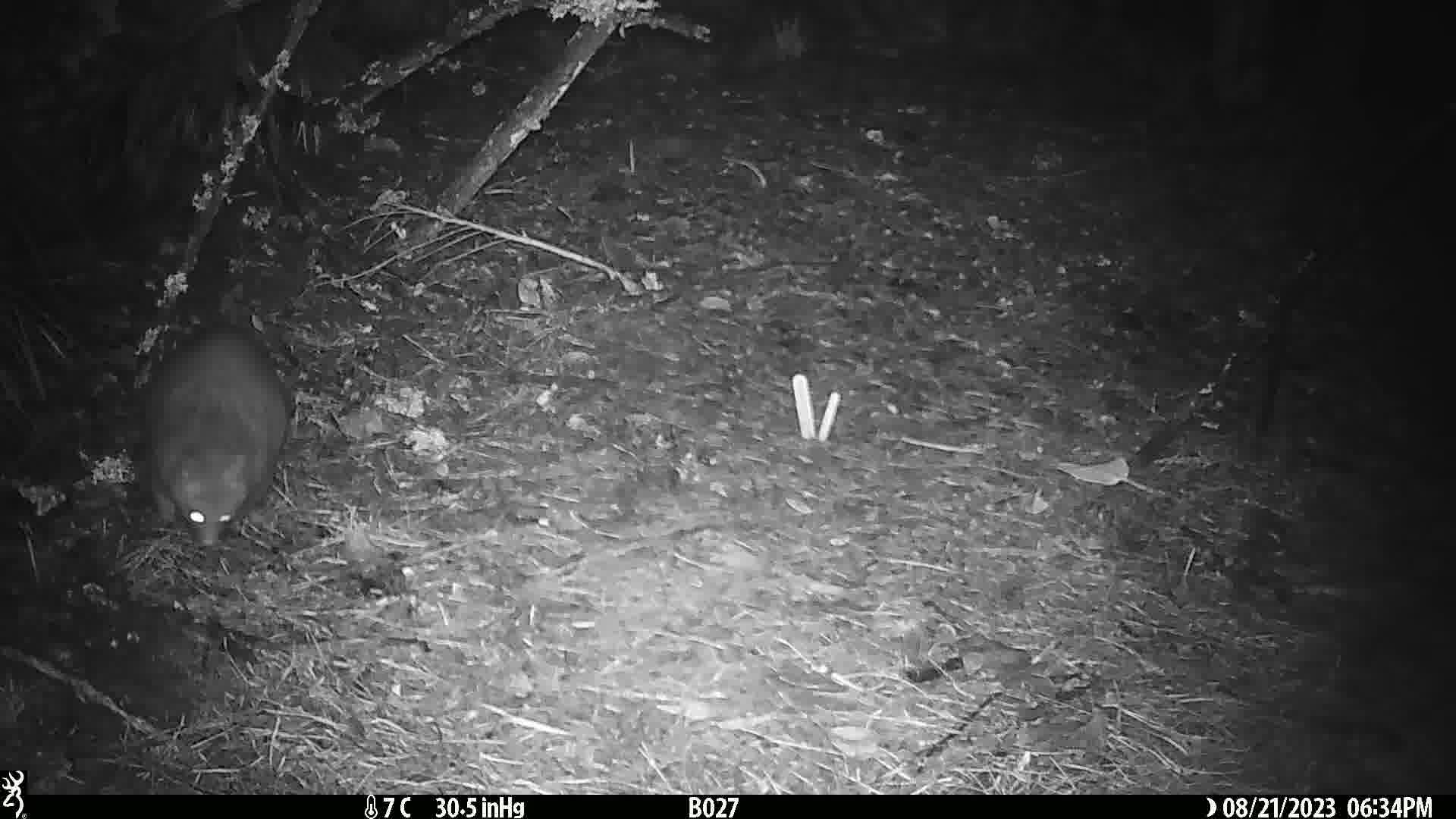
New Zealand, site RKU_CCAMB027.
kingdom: Animalia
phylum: Chordata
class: Mammalia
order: Diprotodontia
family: Phalangeridae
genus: Trichosurus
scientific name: Trichosurus vulpecula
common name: common brushtail possum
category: possum